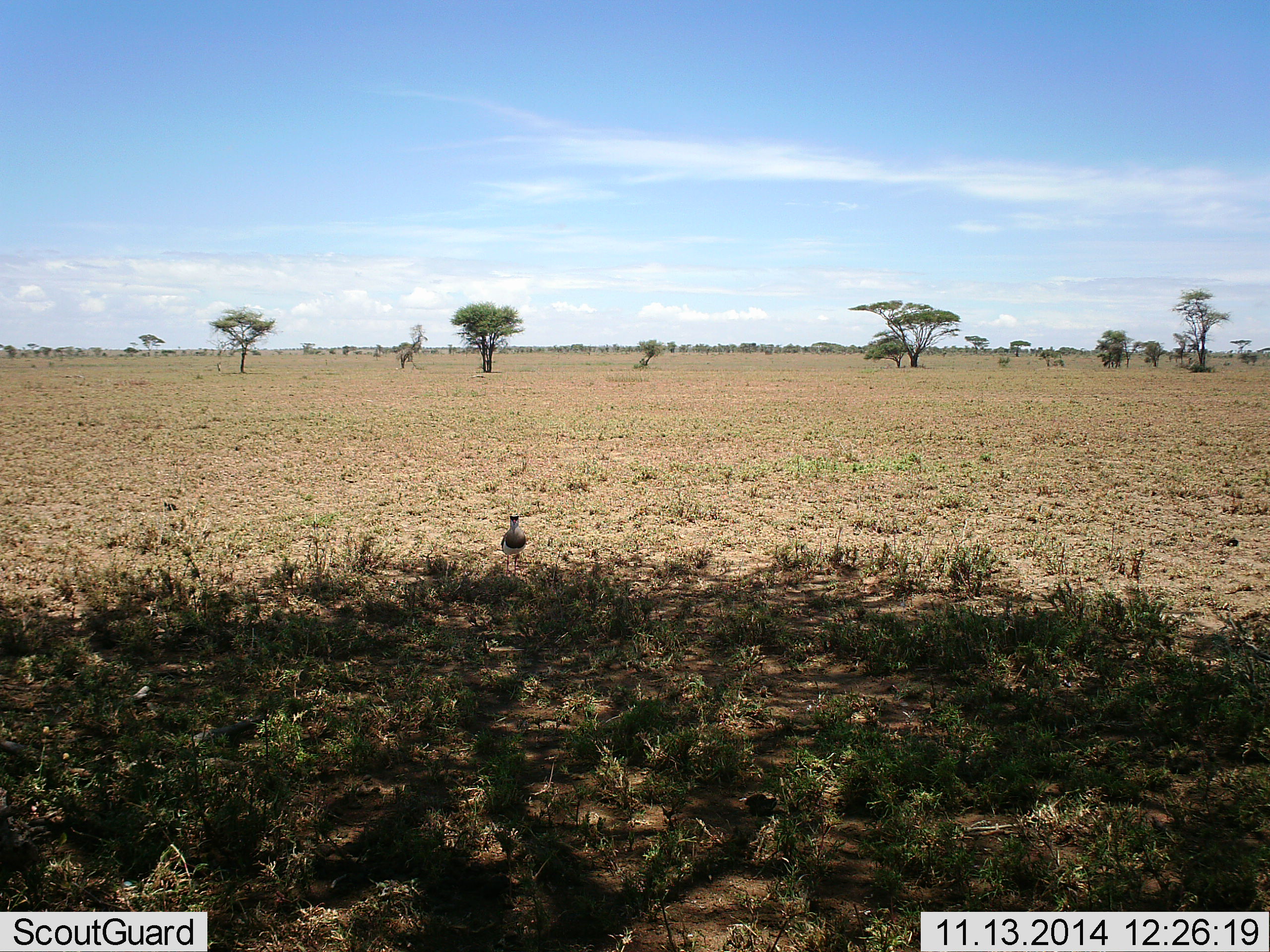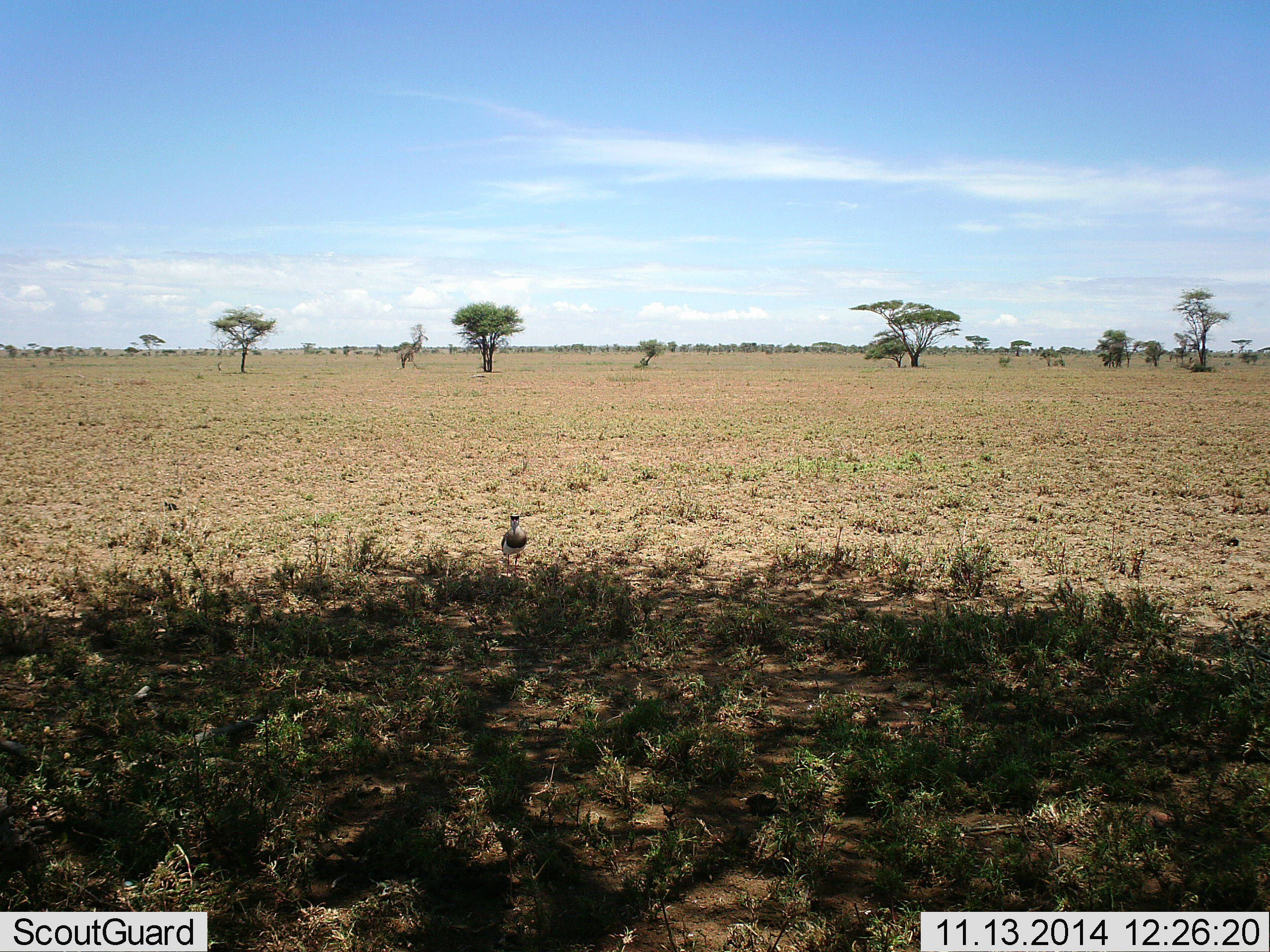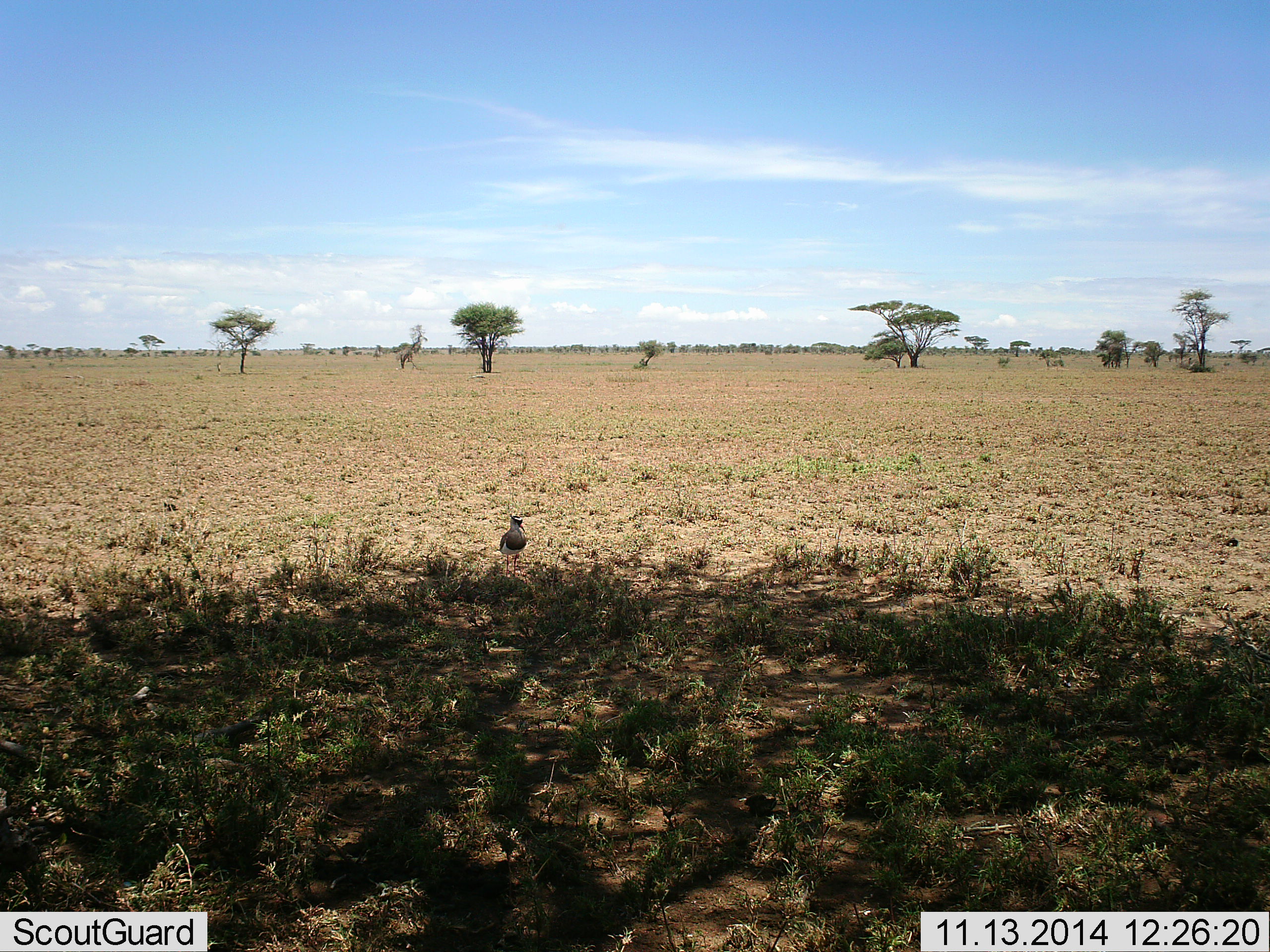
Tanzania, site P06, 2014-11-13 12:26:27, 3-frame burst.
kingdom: Animalia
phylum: Chordata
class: Aves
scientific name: Aves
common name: bird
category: otherbird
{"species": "otherbird (bird) (Aves)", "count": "1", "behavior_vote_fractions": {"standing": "100%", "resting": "0%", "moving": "0%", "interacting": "0%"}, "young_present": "0%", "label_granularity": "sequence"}